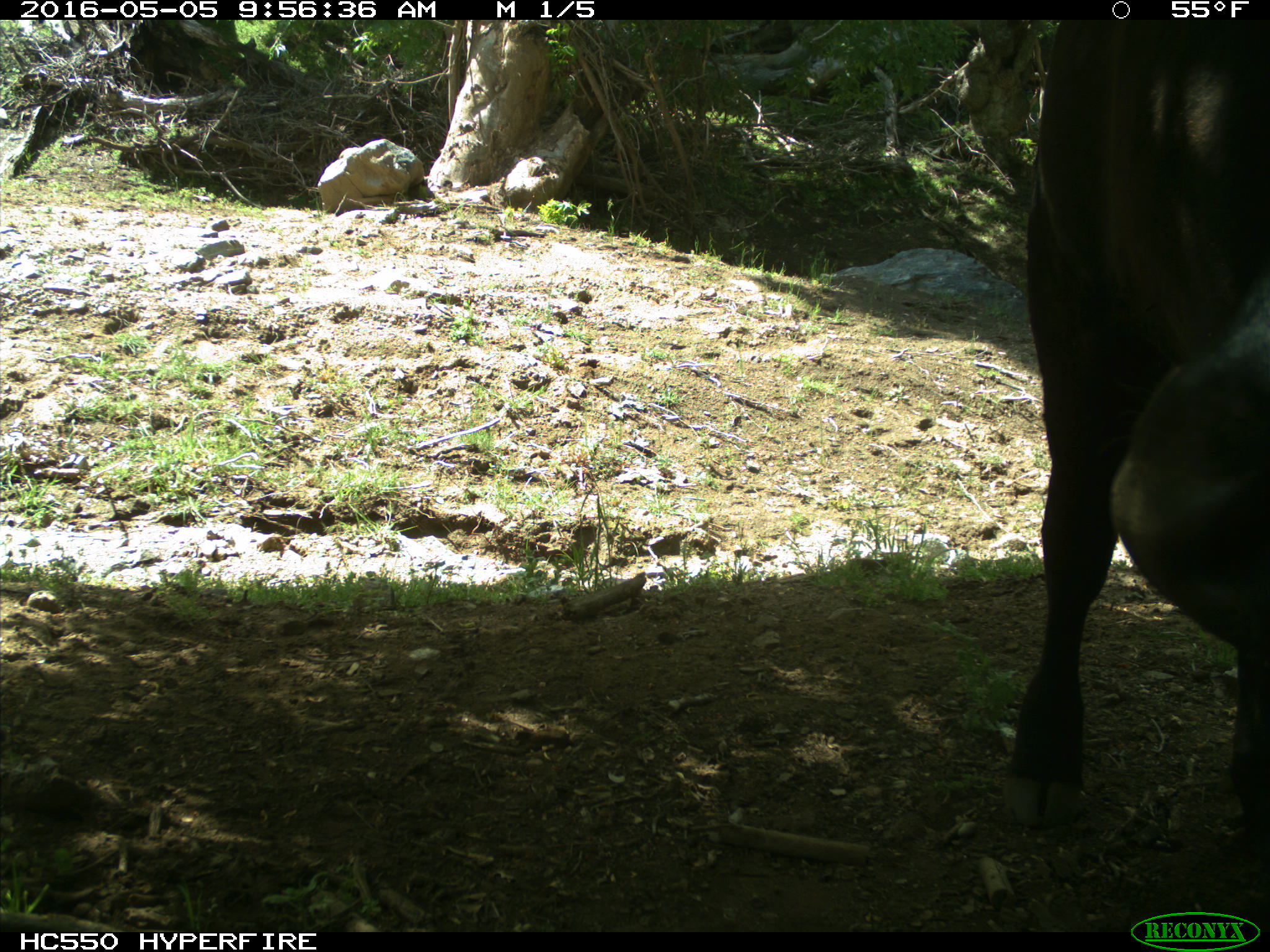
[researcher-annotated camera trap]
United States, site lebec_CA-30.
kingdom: Animalia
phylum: Chordata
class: Mammalia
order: Artiodactyla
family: Bovidae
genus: Bos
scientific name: Bos taurus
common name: domestic cow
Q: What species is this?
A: Bos taurus (domestic cow).